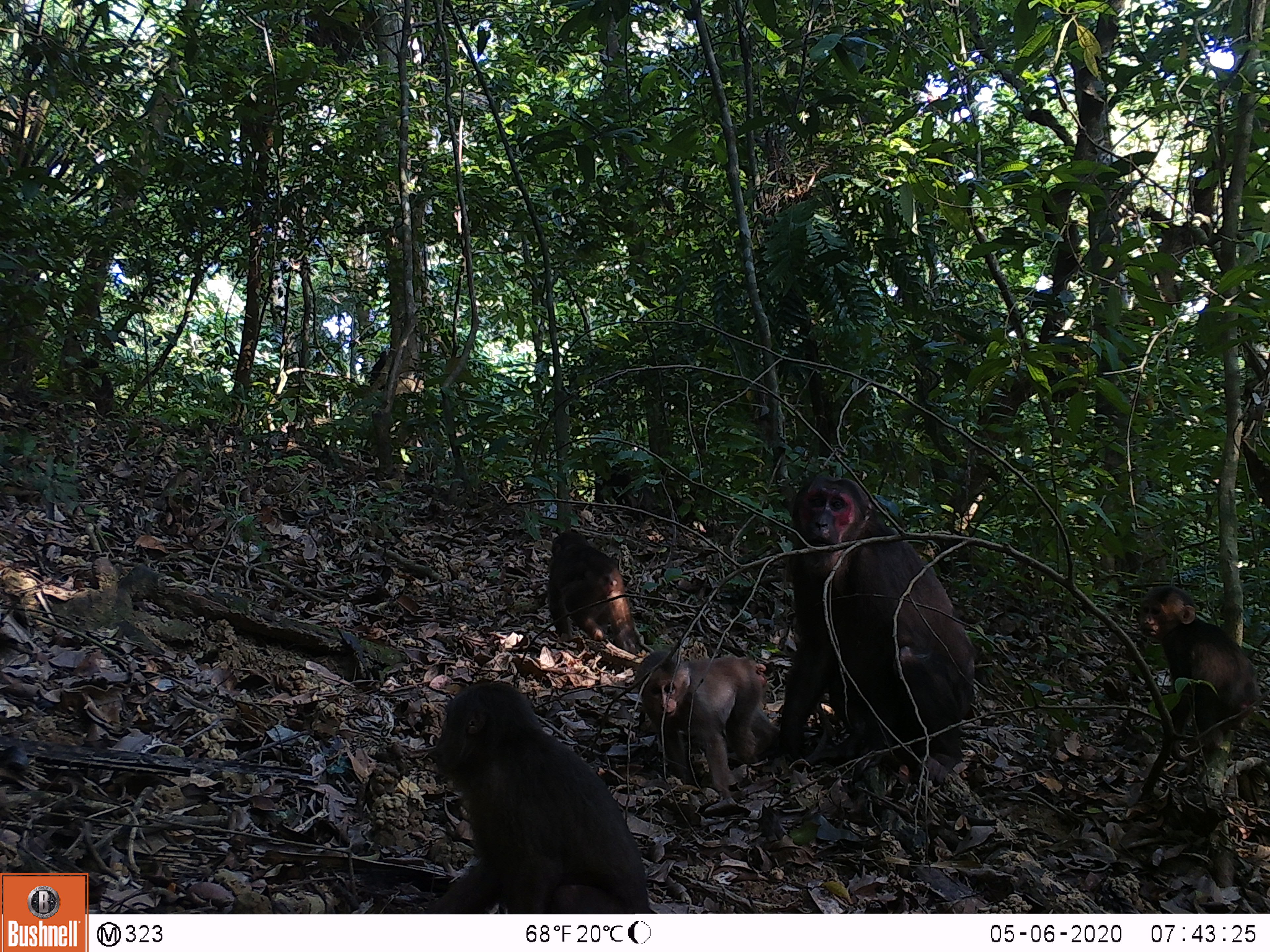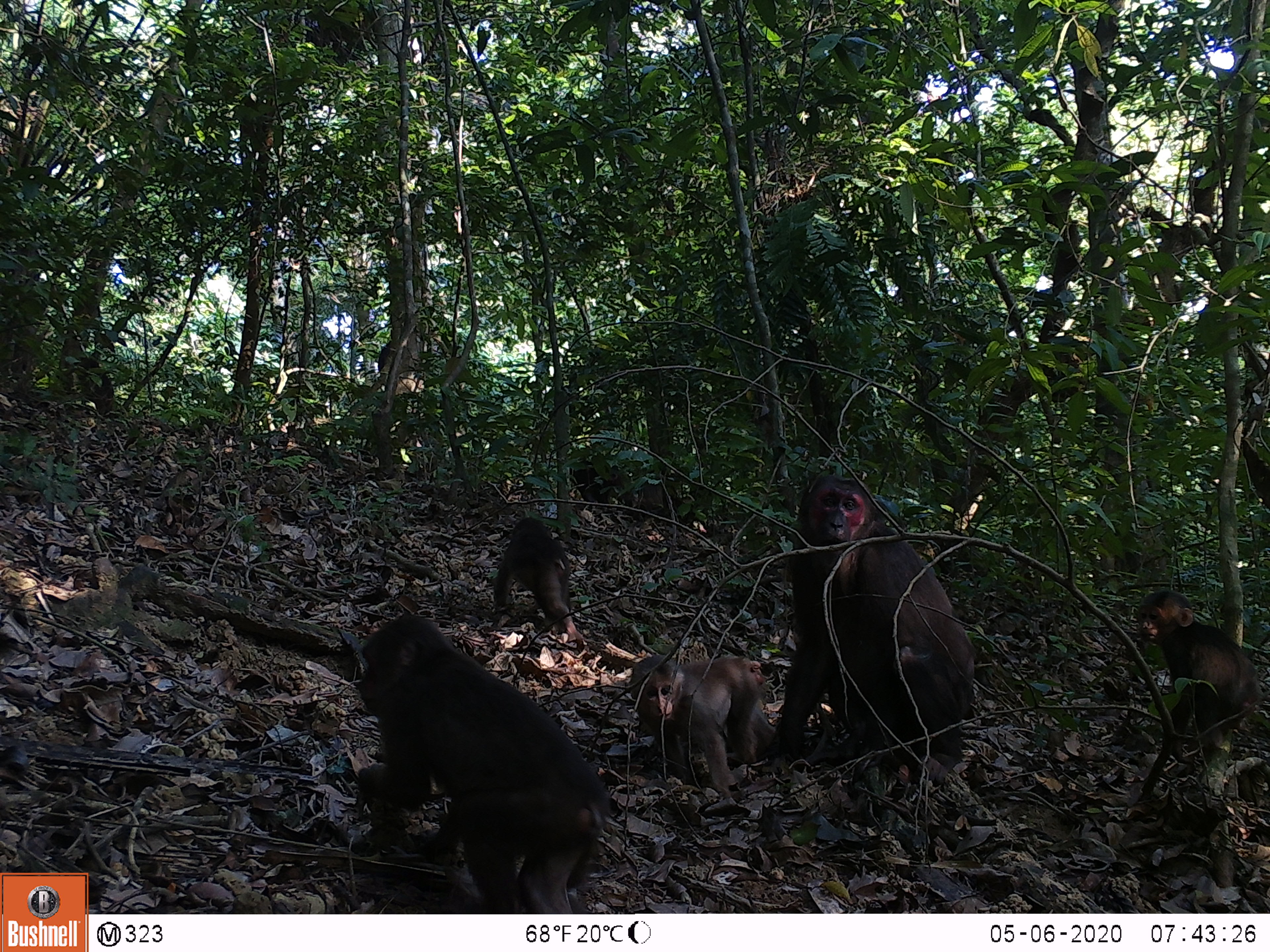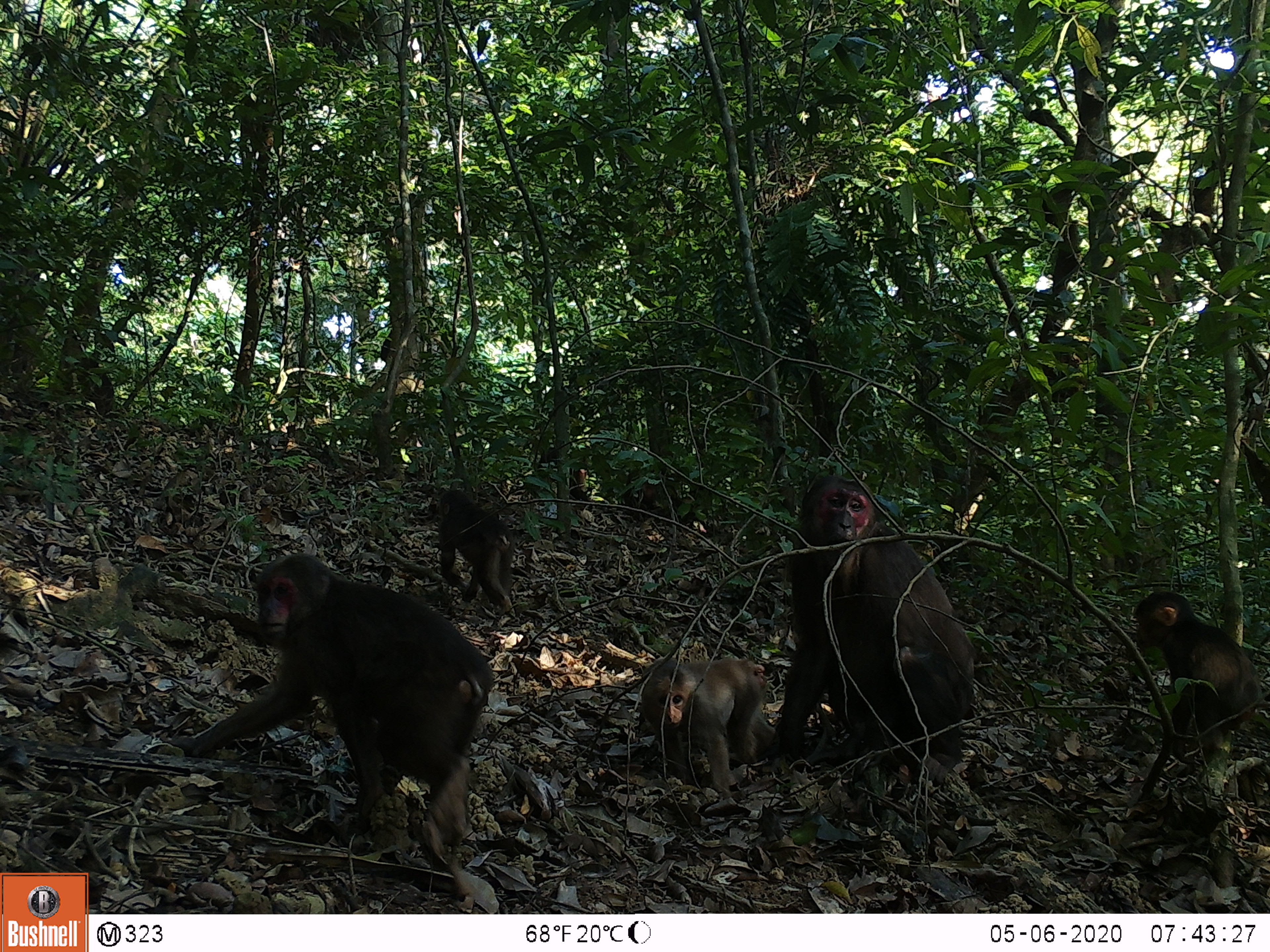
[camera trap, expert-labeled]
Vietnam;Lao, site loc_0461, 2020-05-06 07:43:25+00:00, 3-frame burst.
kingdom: Animalia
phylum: Chordata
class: Mammalia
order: Primates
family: Cercopithecidae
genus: Macaca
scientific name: Macaca arctoides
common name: stump-tailed macaque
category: stump tailed macaque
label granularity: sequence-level